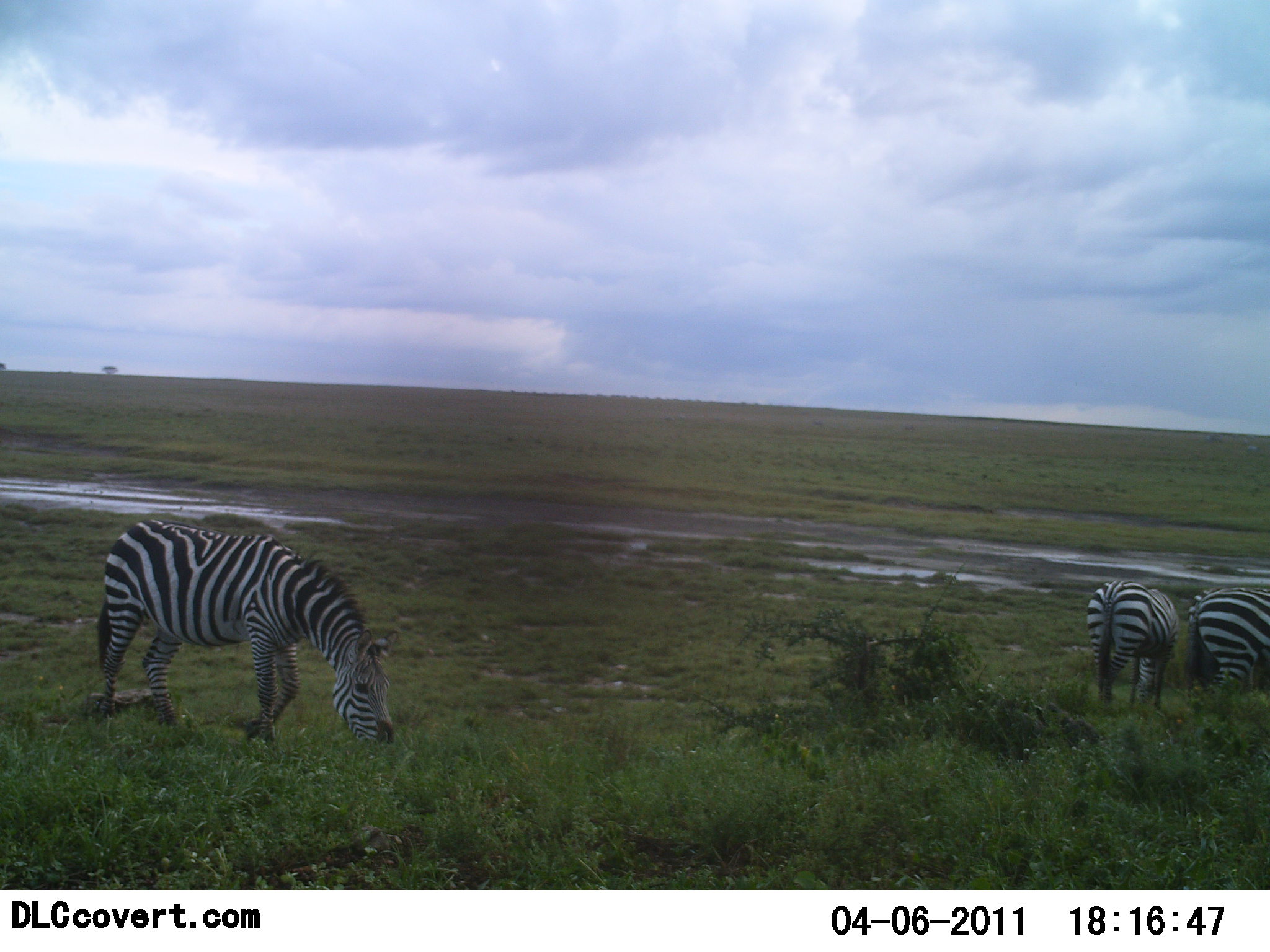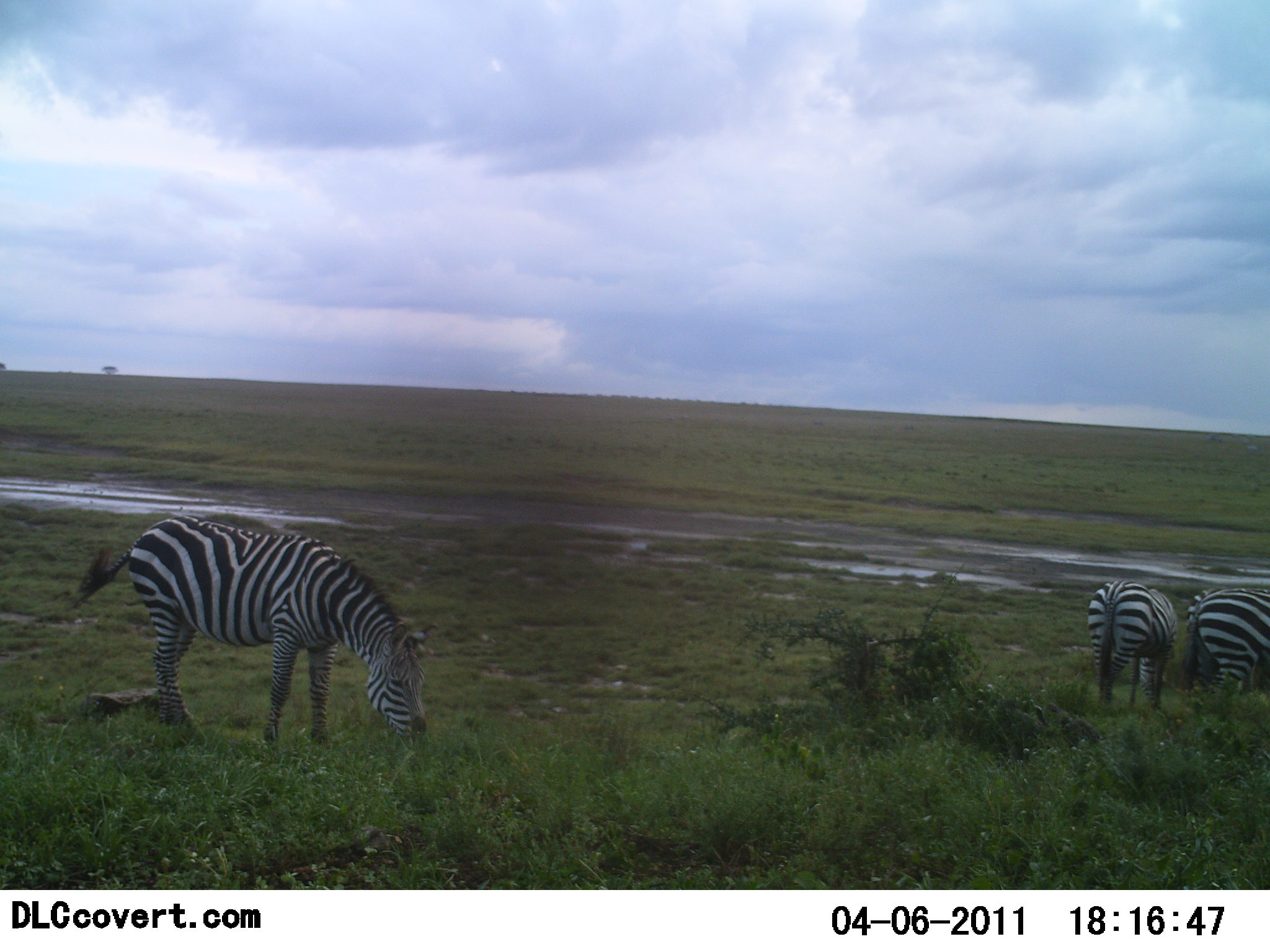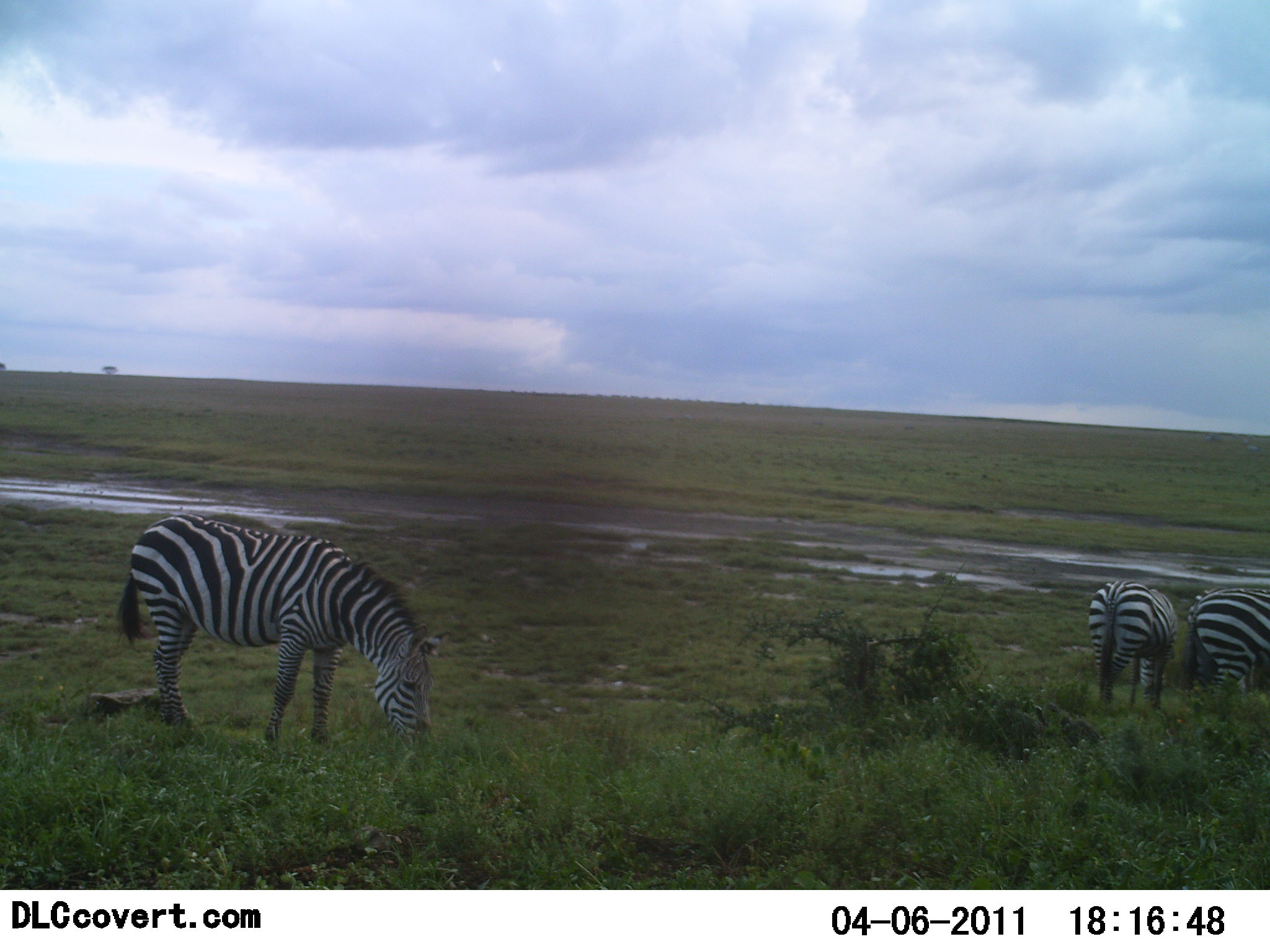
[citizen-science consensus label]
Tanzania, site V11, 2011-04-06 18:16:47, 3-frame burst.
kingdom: Animalia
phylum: Chordata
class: Mammalia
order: Perissodactyla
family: Equidae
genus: Equus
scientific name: Equus quagga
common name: plains zebra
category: zebra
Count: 3.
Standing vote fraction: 18%.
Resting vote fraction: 0%.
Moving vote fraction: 9%.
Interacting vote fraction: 0%.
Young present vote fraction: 0%.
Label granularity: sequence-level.